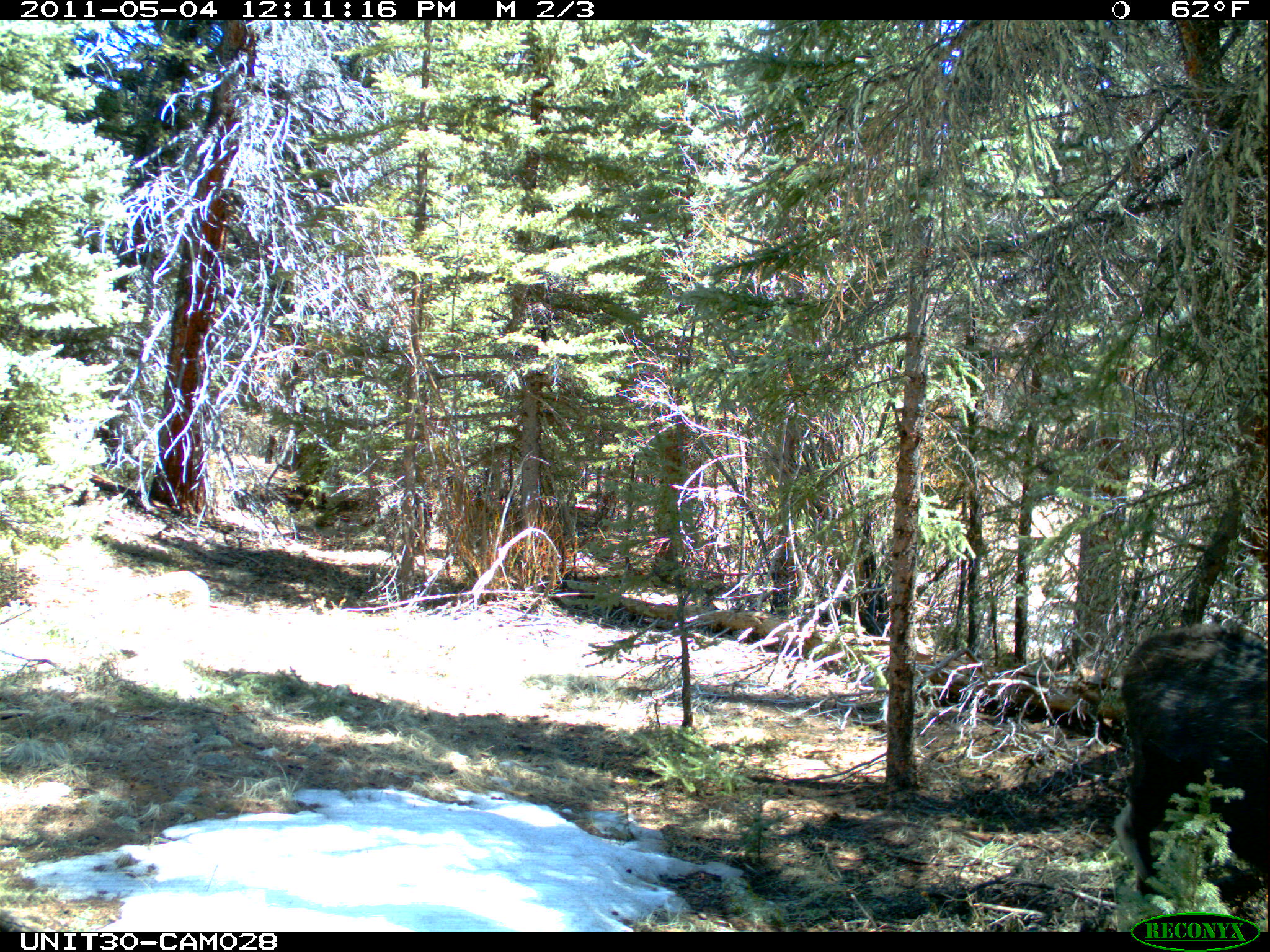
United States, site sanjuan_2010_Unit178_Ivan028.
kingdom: Animalia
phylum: Chordata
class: Mammalia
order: Artiodactyla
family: Cervidae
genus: Alces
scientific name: Alces alces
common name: moose